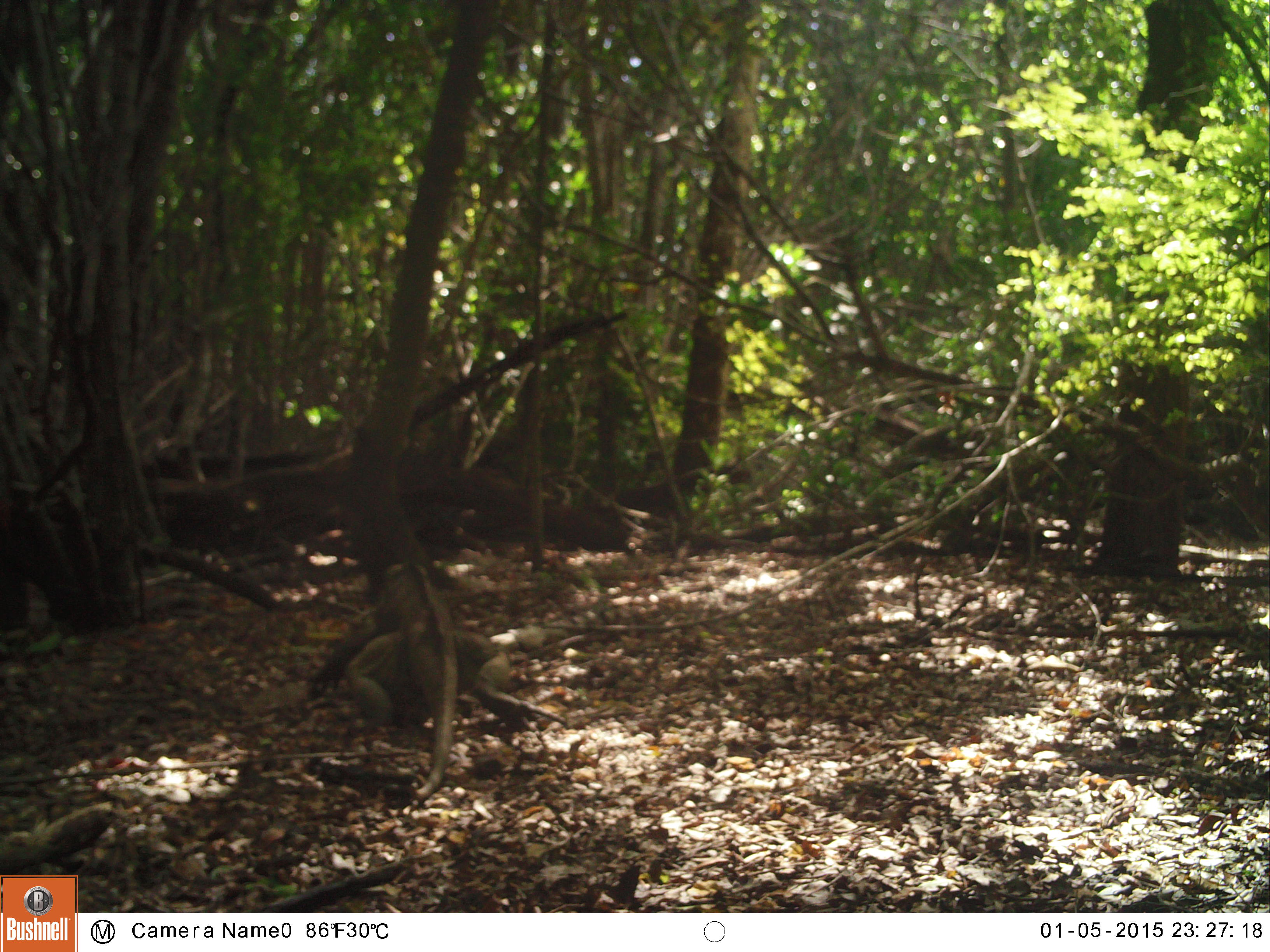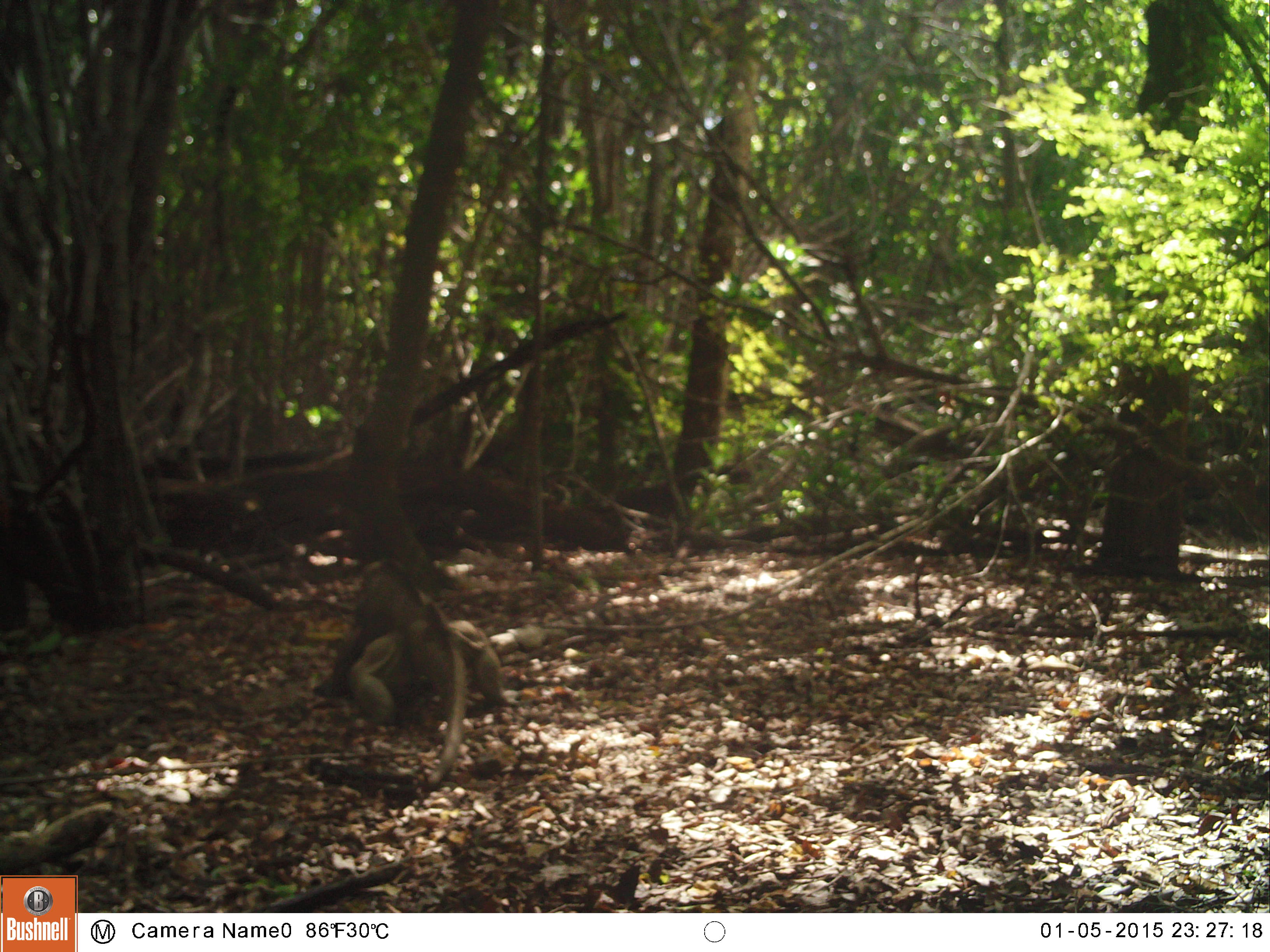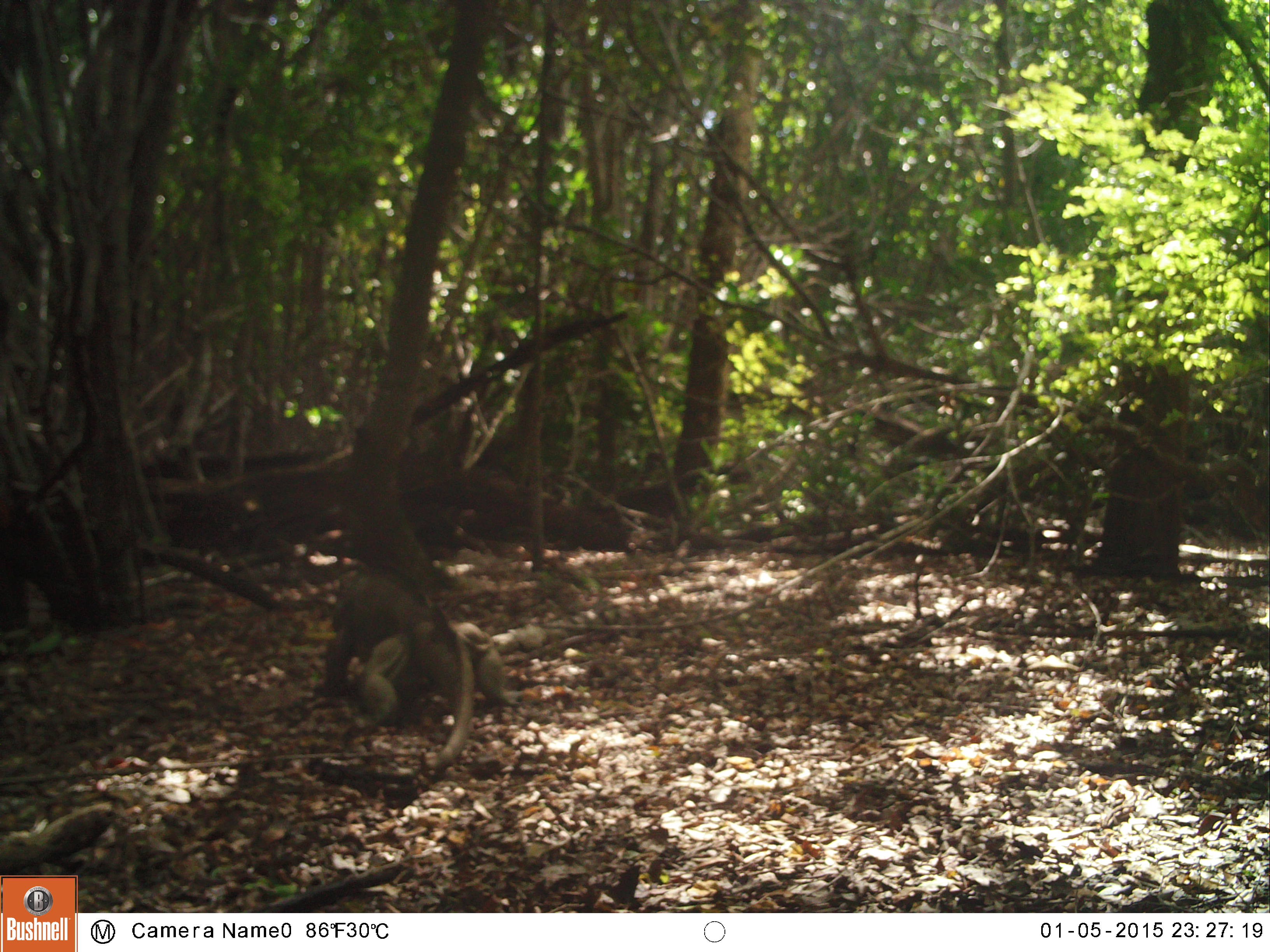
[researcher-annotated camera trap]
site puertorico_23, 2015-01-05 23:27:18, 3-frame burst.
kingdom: Animalia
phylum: Chordata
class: Reptilia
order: Squamata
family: Iguanidae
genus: Iguana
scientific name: Iguana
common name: typical iguanas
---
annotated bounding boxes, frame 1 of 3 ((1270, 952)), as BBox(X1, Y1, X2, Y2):
iguana: BBox(304, 563, 458, 795)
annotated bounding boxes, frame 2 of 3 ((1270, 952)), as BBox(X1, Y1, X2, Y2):
iguana: BBox(319, 563, 501, 780)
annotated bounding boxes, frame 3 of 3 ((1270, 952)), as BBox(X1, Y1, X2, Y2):
iguana: BBox(319, 567, 484, 766)